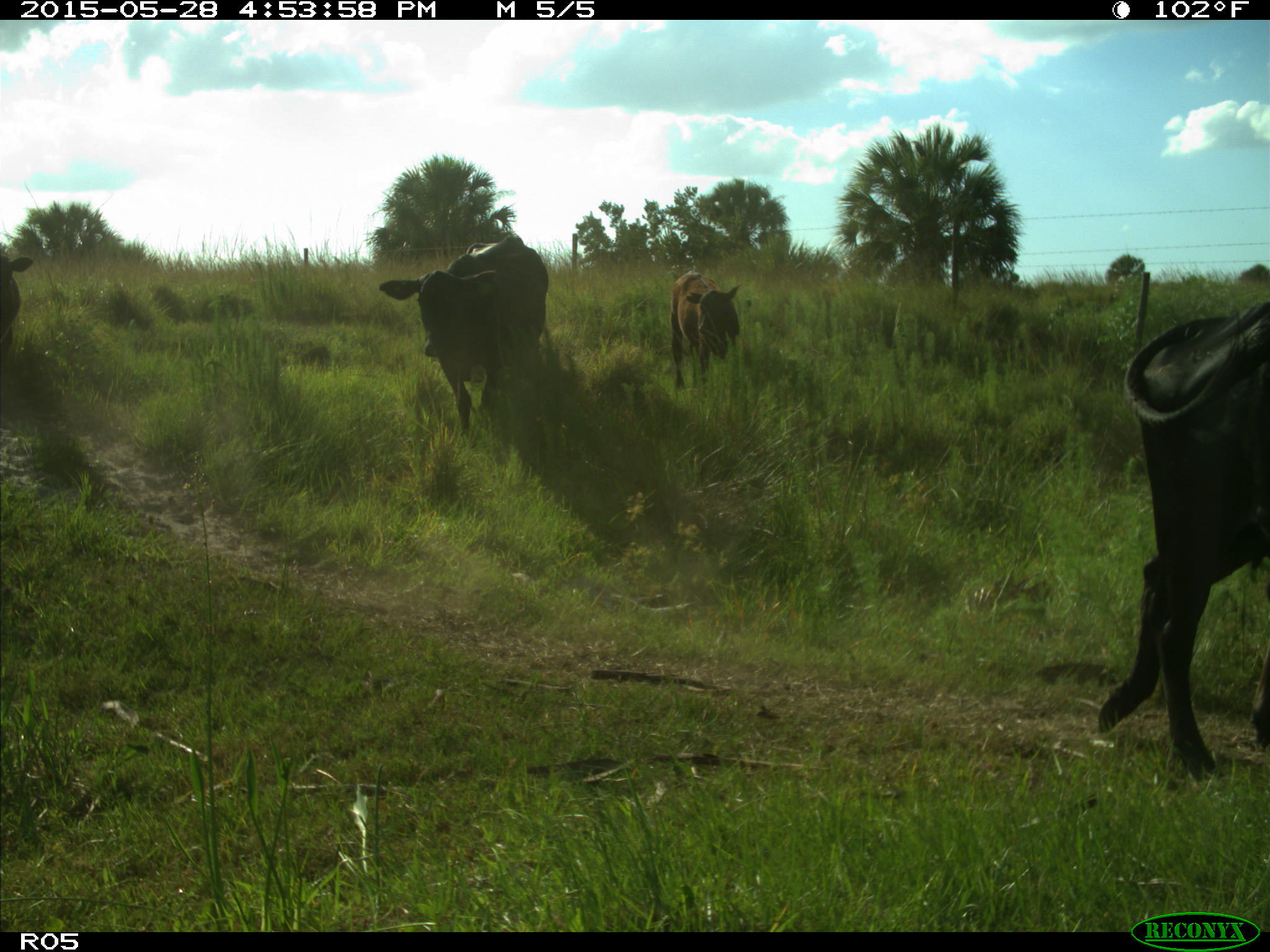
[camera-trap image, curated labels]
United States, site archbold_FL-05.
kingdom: Animalia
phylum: Chordata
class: Mammalia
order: Artiodactyla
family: Bovidae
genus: Bos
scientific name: Bos taurus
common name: domestic cow